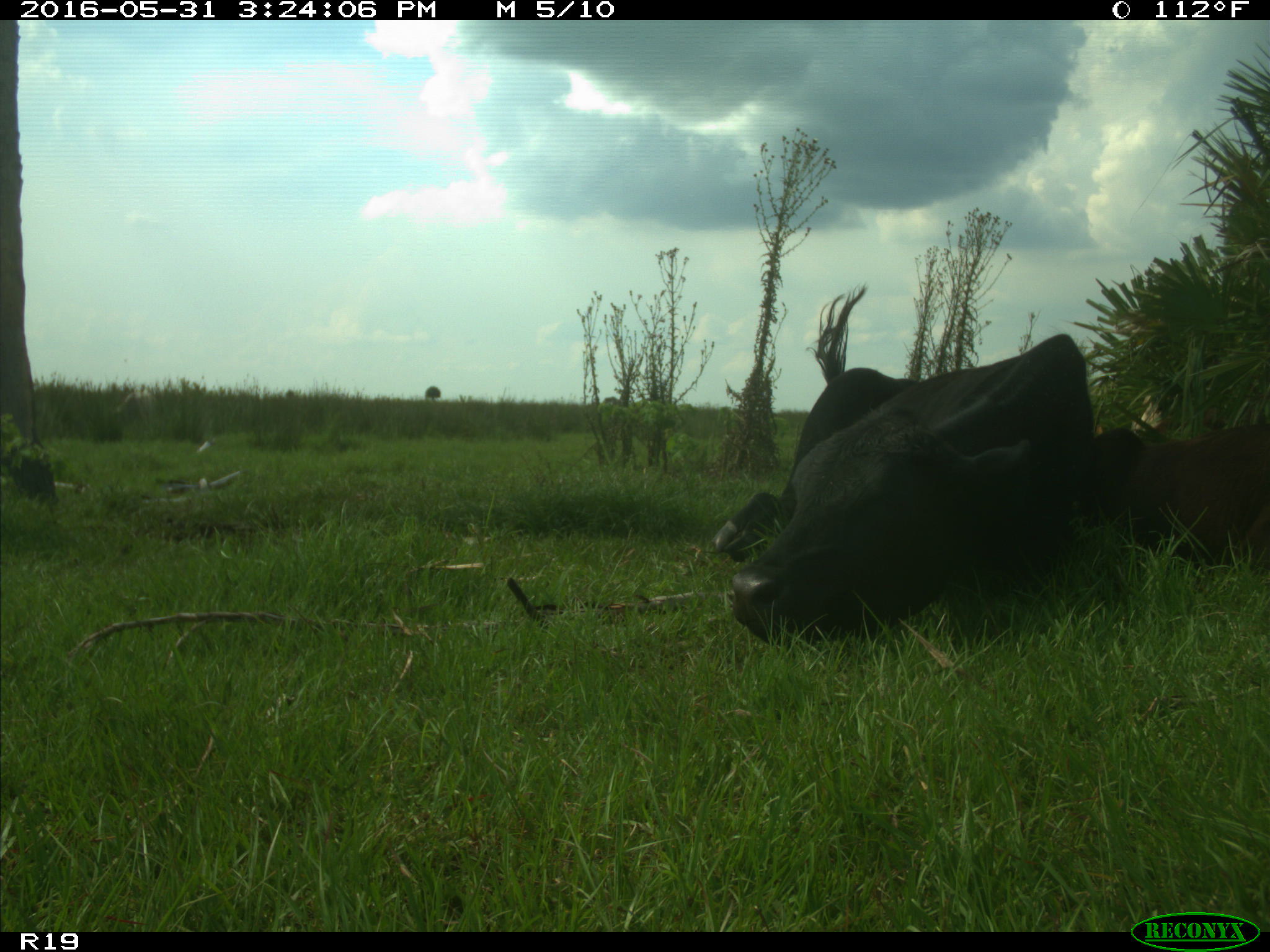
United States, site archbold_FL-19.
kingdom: Animalia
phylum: Chordata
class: Mammalia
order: Artiodactyla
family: Bovidae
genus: Bos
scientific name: Bos taurus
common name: domestic cow